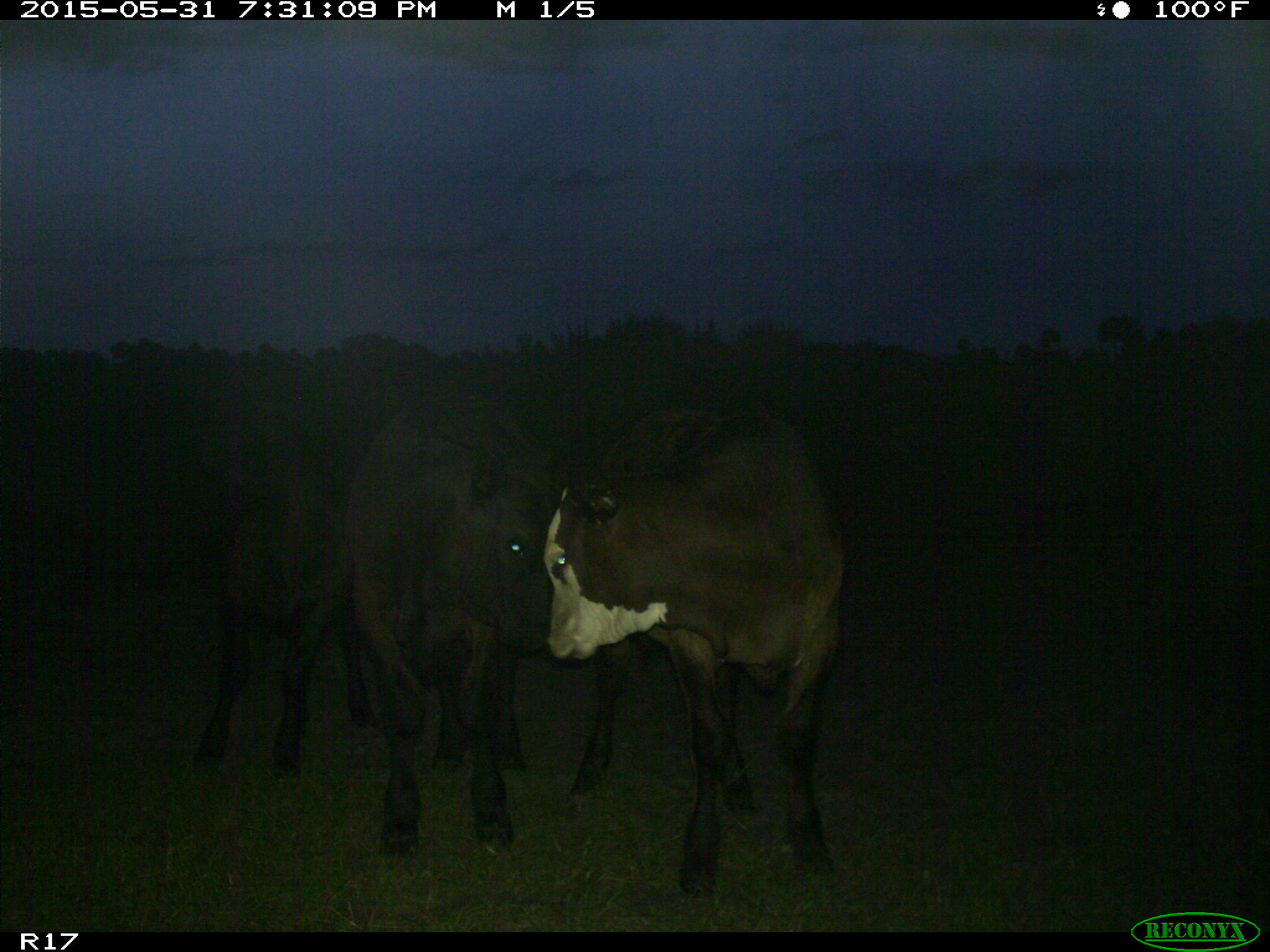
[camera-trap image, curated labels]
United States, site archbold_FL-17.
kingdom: Animalia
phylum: Chordata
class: Mammalia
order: Artiodactyla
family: Bovidae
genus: Bos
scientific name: Bos taurus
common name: domestic cow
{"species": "Bos taurus (domestic cow)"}